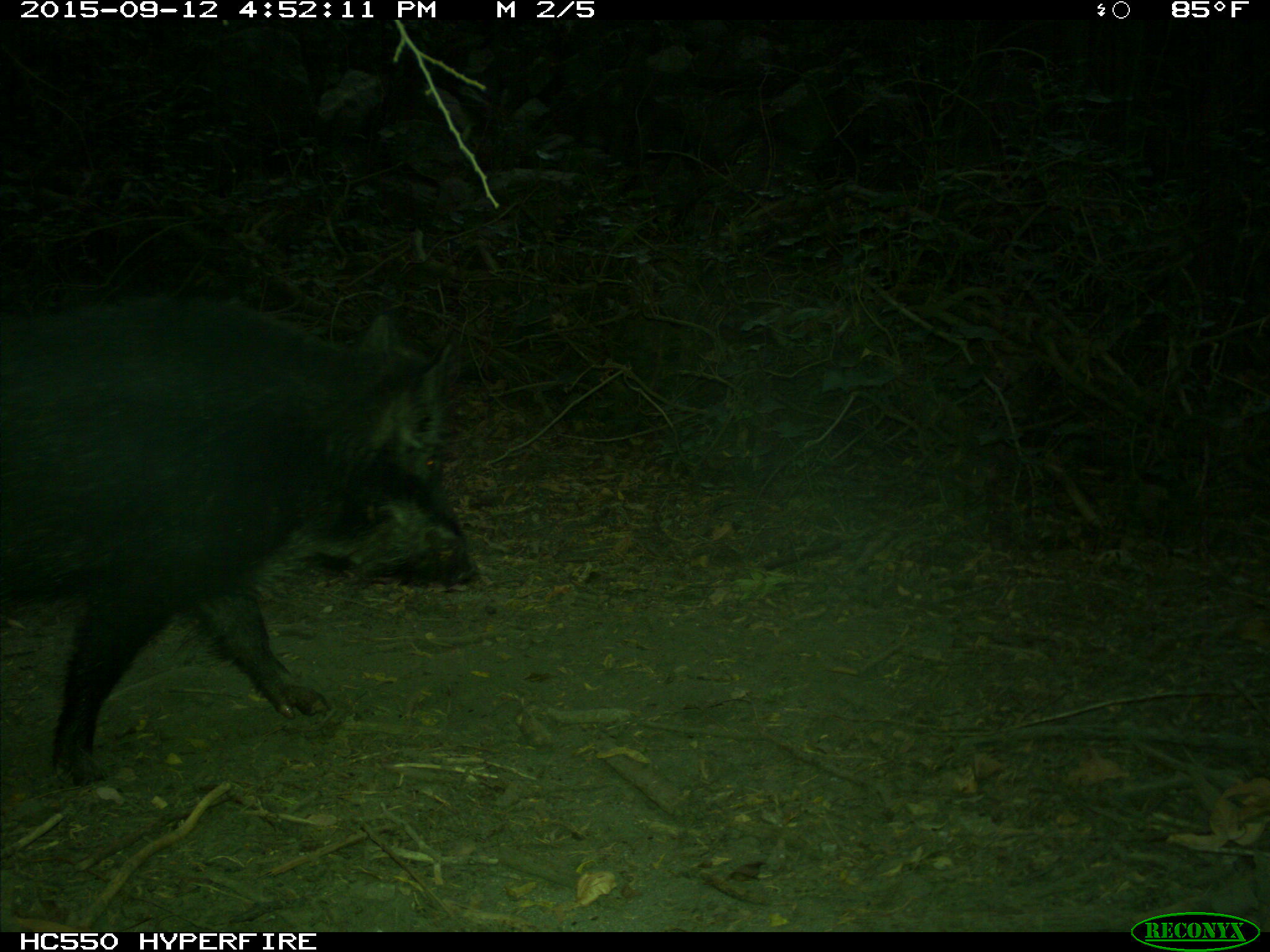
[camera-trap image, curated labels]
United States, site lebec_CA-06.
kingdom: Animalia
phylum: Chordata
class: Mammalia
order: Artiodactyla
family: Suidae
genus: Sus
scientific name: Sus scrofa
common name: wild boar